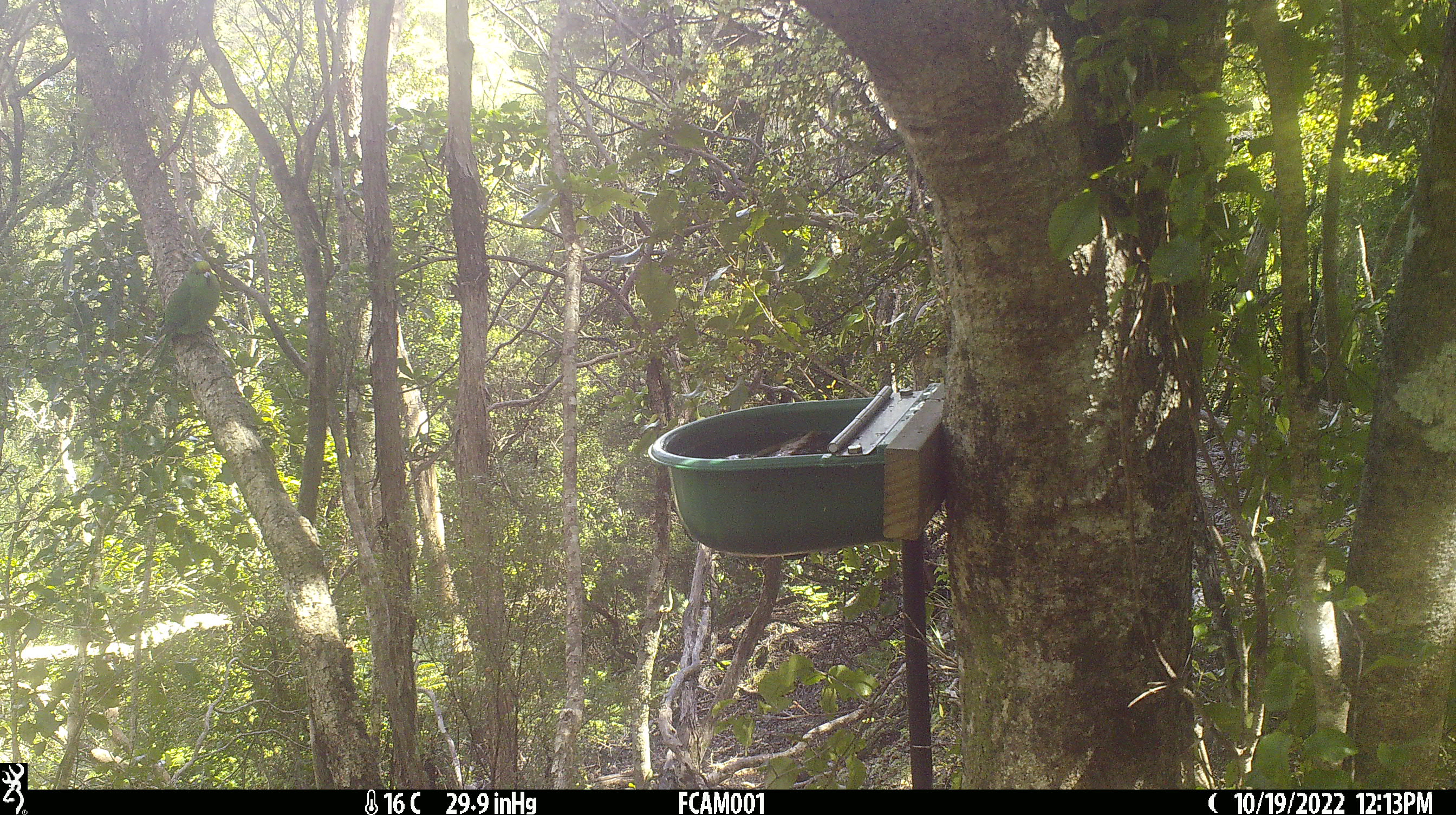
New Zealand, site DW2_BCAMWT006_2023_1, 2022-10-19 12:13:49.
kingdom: Animalia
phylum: Chordata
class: Aves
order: Psittaciformes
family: Psittaculidae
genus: Cyanoramphus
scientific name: Cyanoramphus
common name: parakeet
Parakeet (Cyanoramphus).